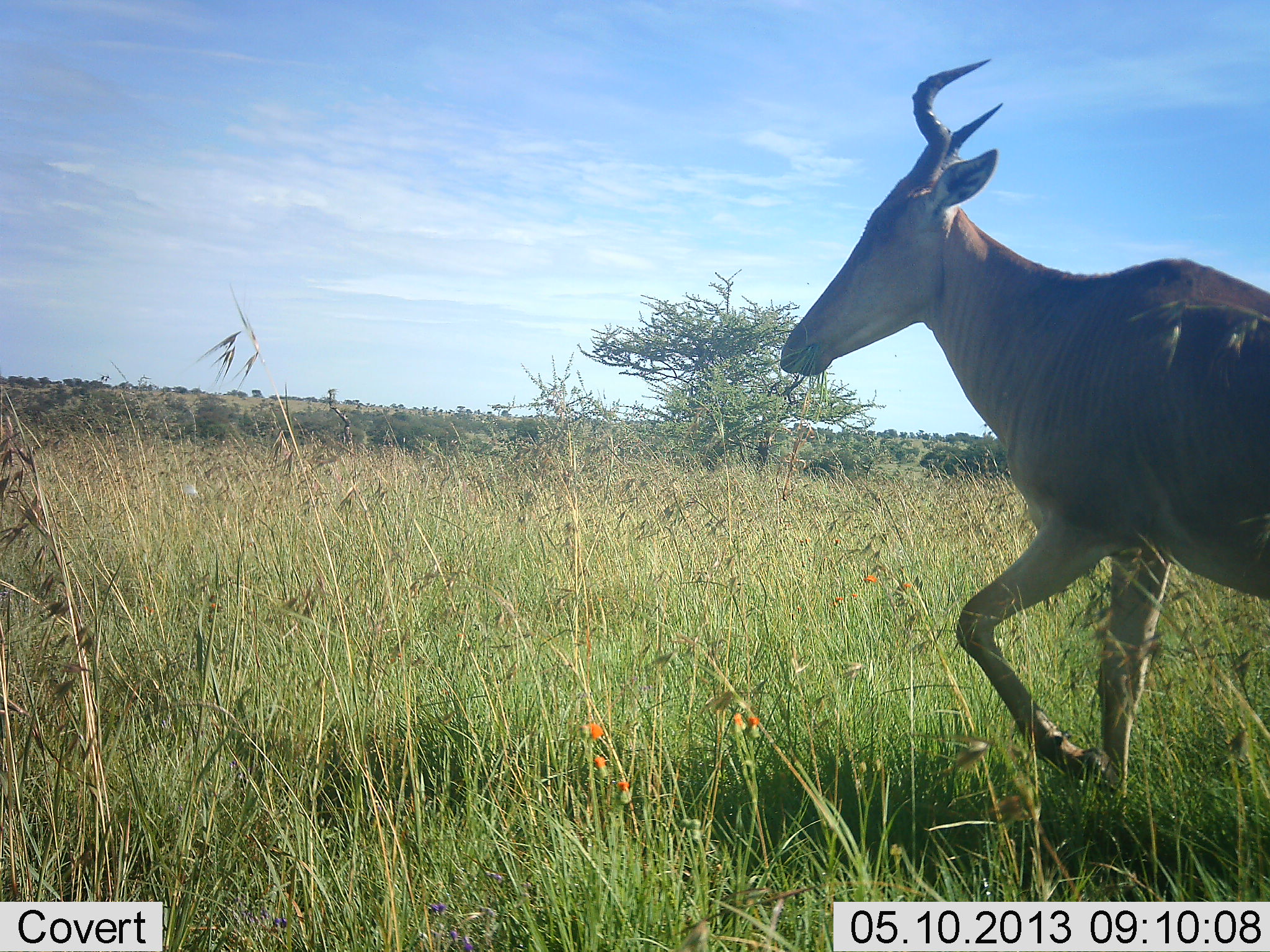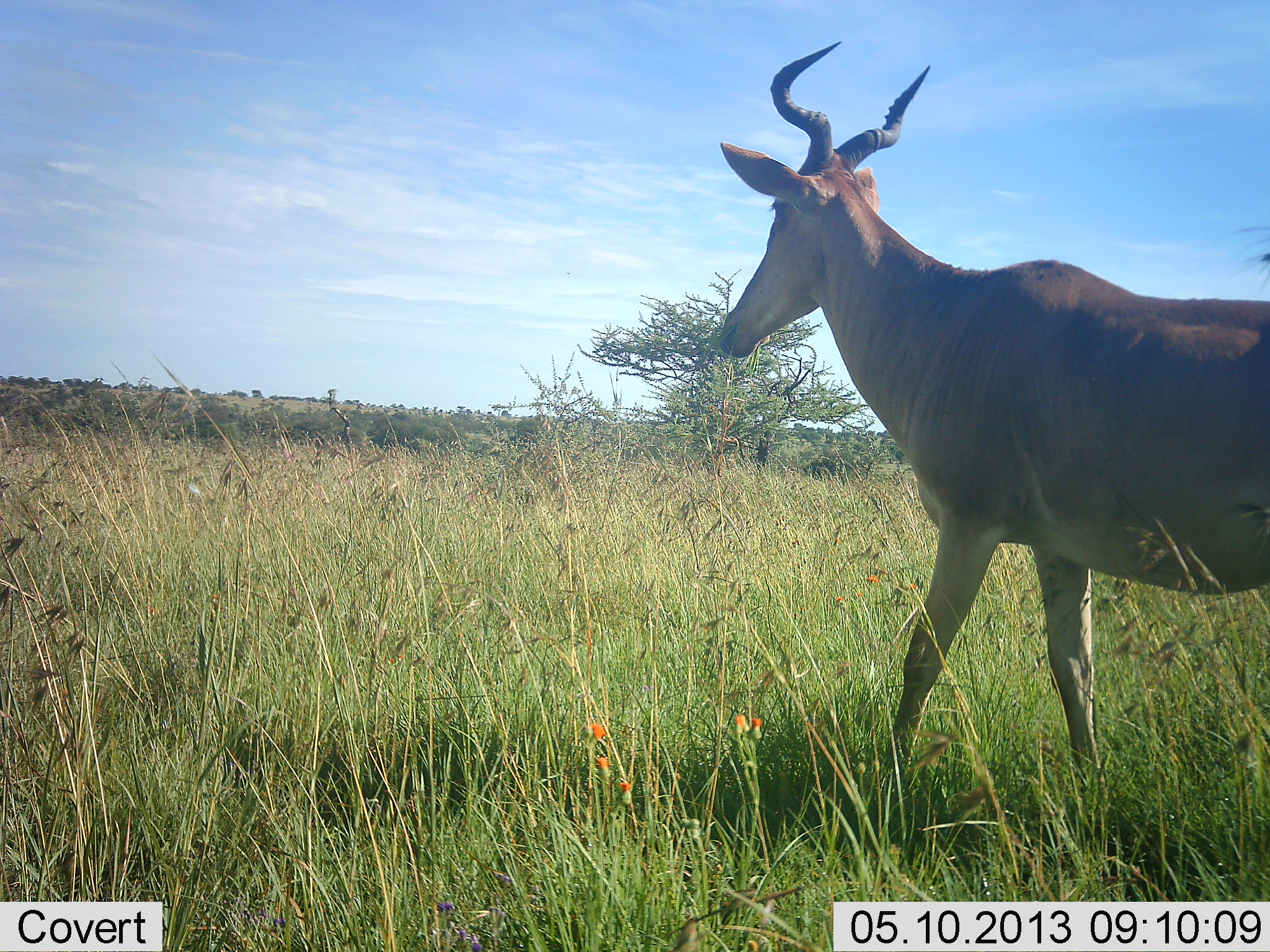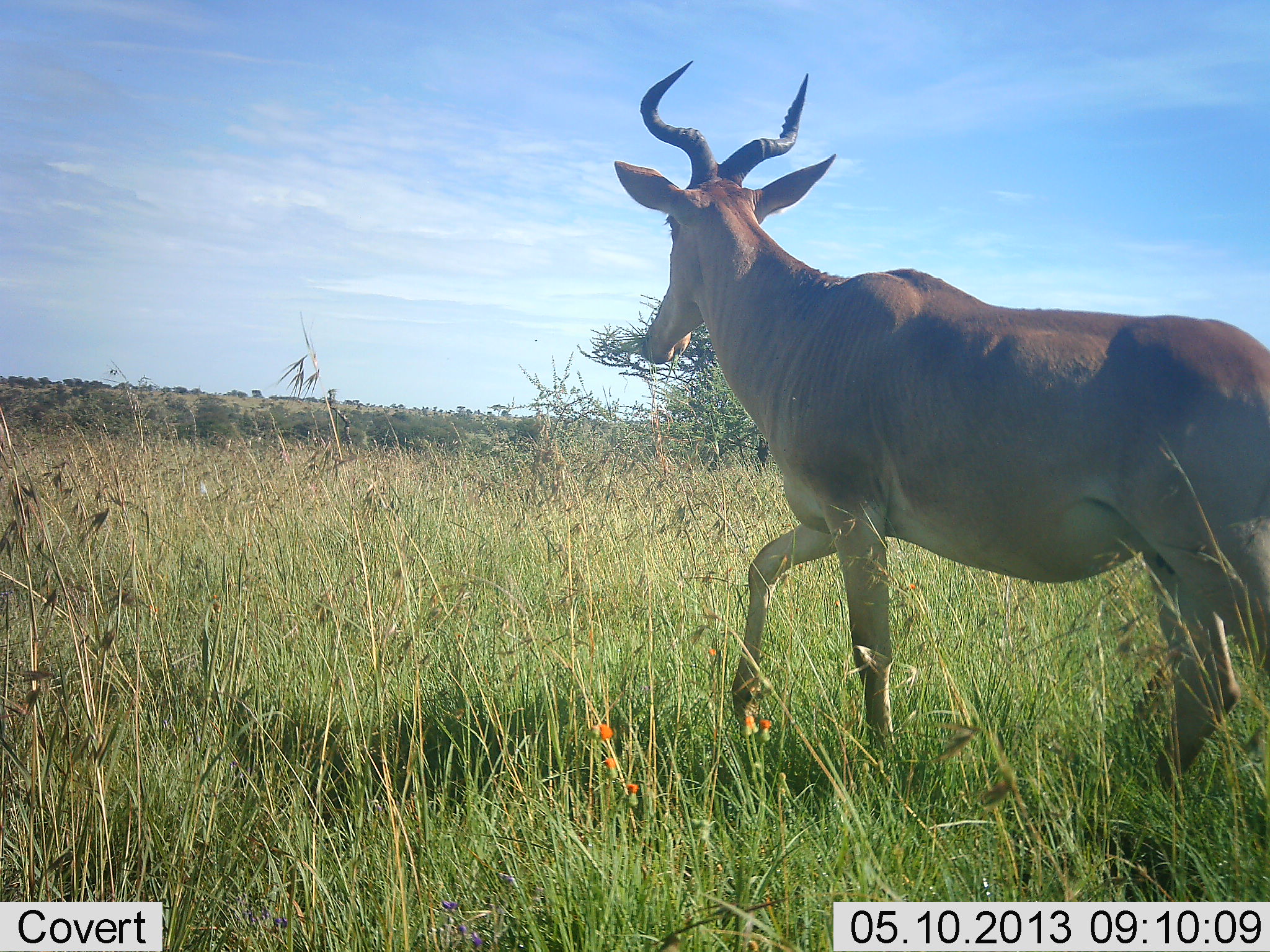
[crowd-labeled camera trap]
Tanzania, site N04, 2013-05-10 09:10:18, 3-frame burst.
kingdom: Animalia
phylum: Chordata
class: Mammalia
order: Artiodactyla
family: Bovidae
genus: Alcelaphus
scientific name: Alcelaphus buselaphus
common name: hartebeest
Hartebeest (Alcelaphus buselaphus), count 1. Behavior (volunteer vote fractions): standing 20%, resting 0%, moving 80%, interacting 0%. Young present (vote fraction): 0%. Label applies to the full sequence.